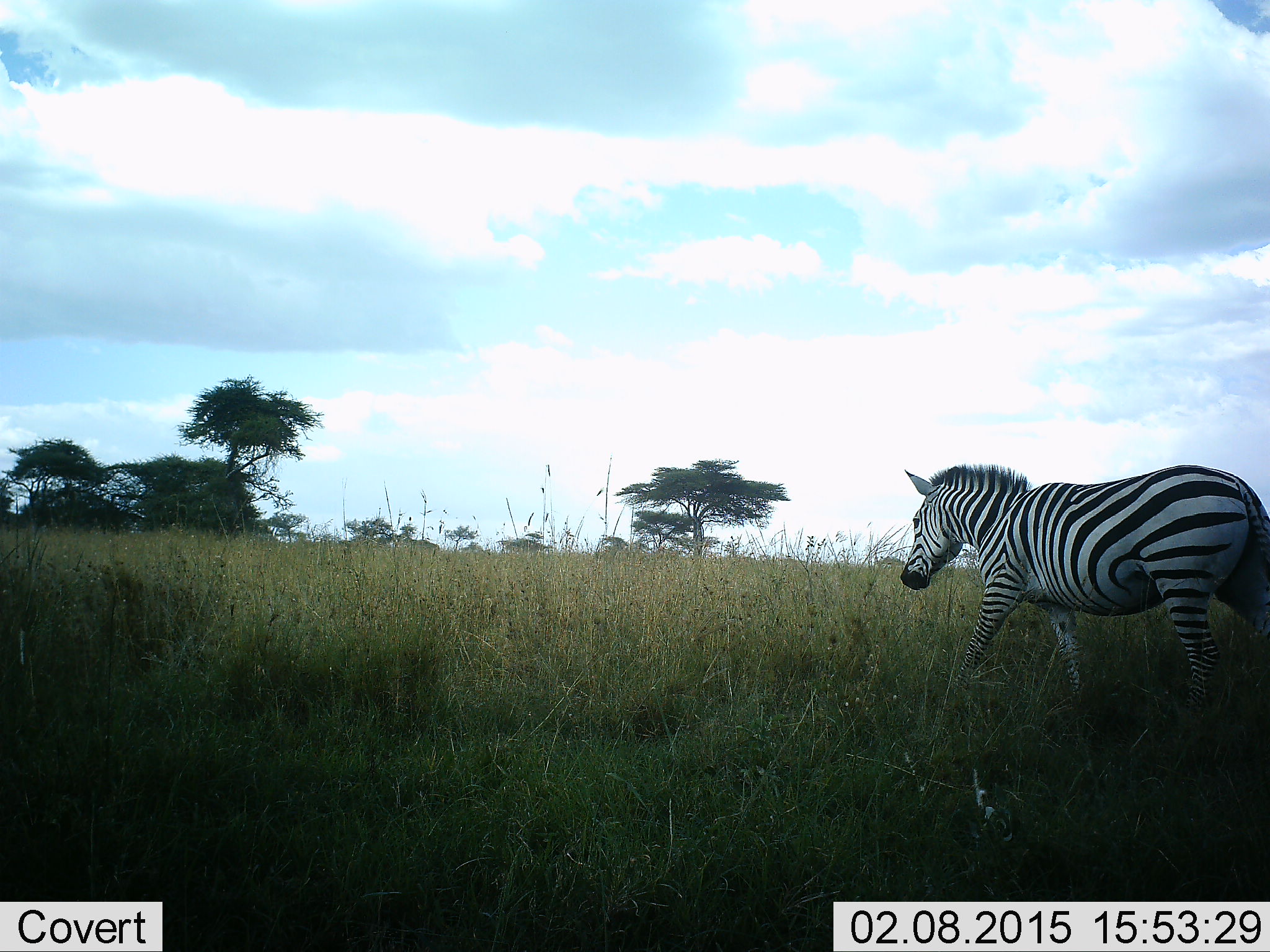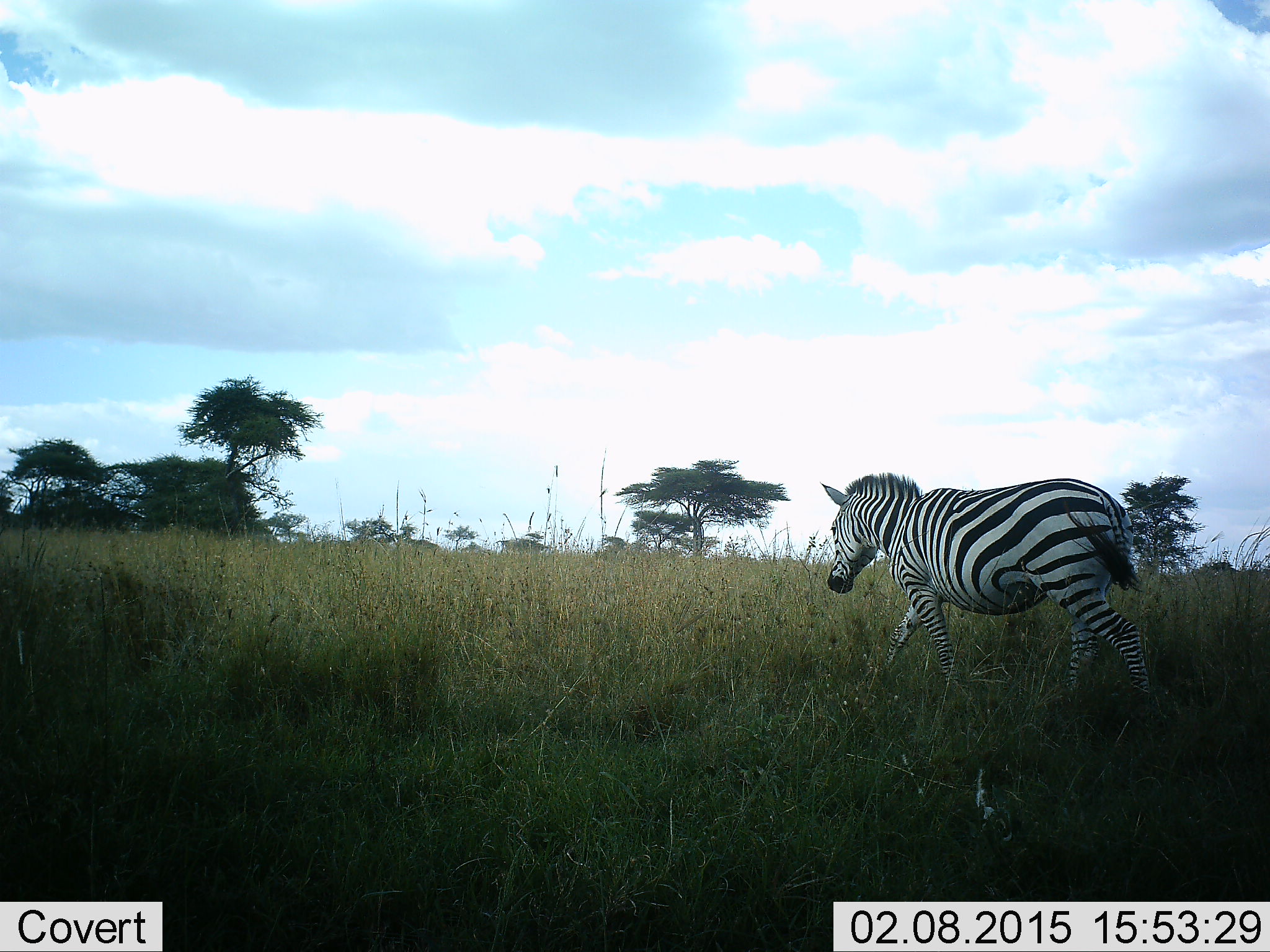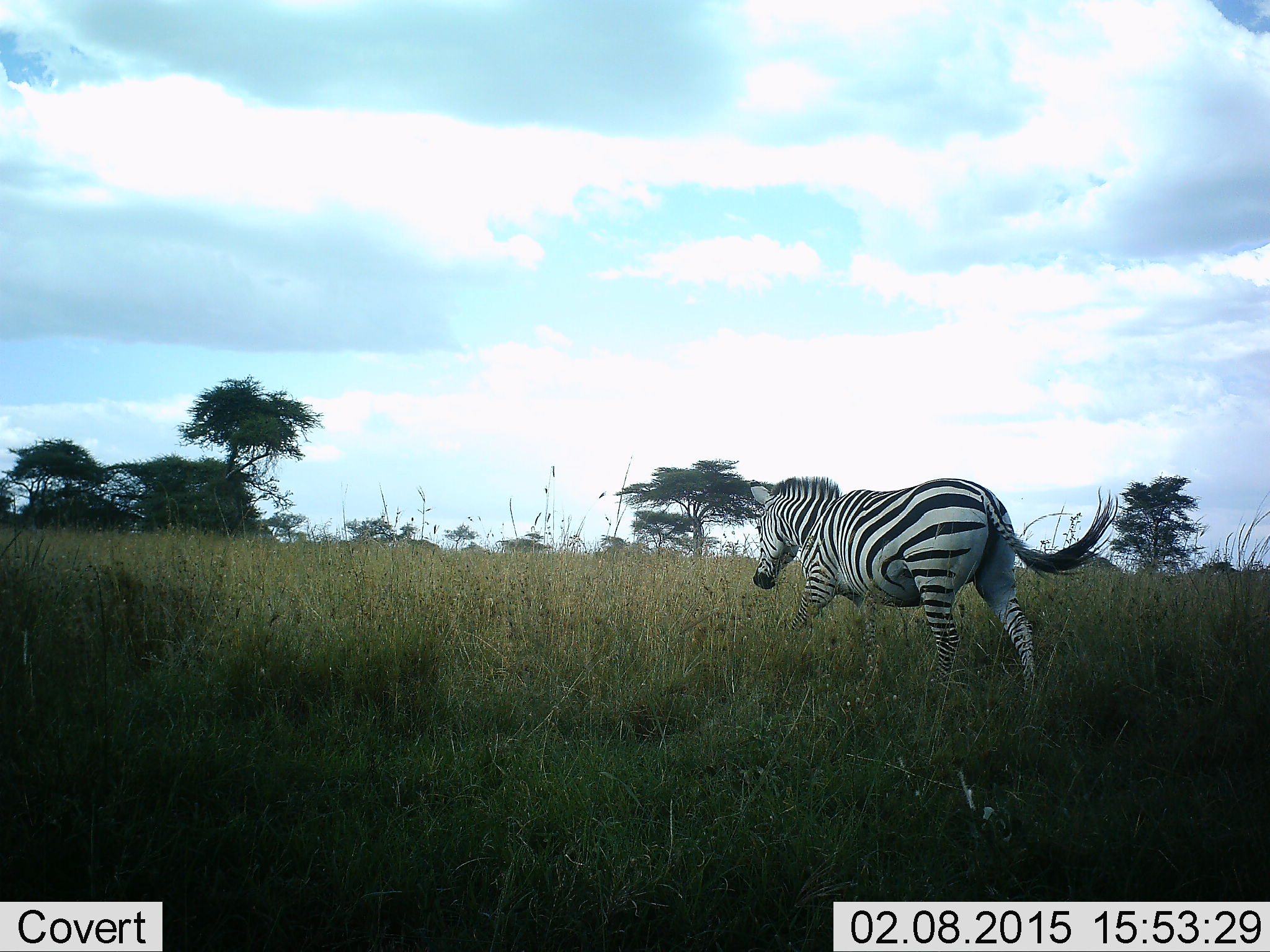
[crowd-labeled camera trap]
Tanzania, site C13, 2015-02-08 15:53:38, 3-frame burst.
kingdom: Animalia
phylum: Chordata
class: Mammalia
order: Perissodactyla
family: Equidae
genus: Equus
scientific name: Equus quagga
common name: plains zebra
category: zebra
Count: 1.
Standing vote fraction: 0%.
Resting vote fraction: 0%.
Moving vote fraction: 100%.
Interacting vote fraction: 0%.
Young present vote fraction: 0%.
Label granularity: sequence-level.